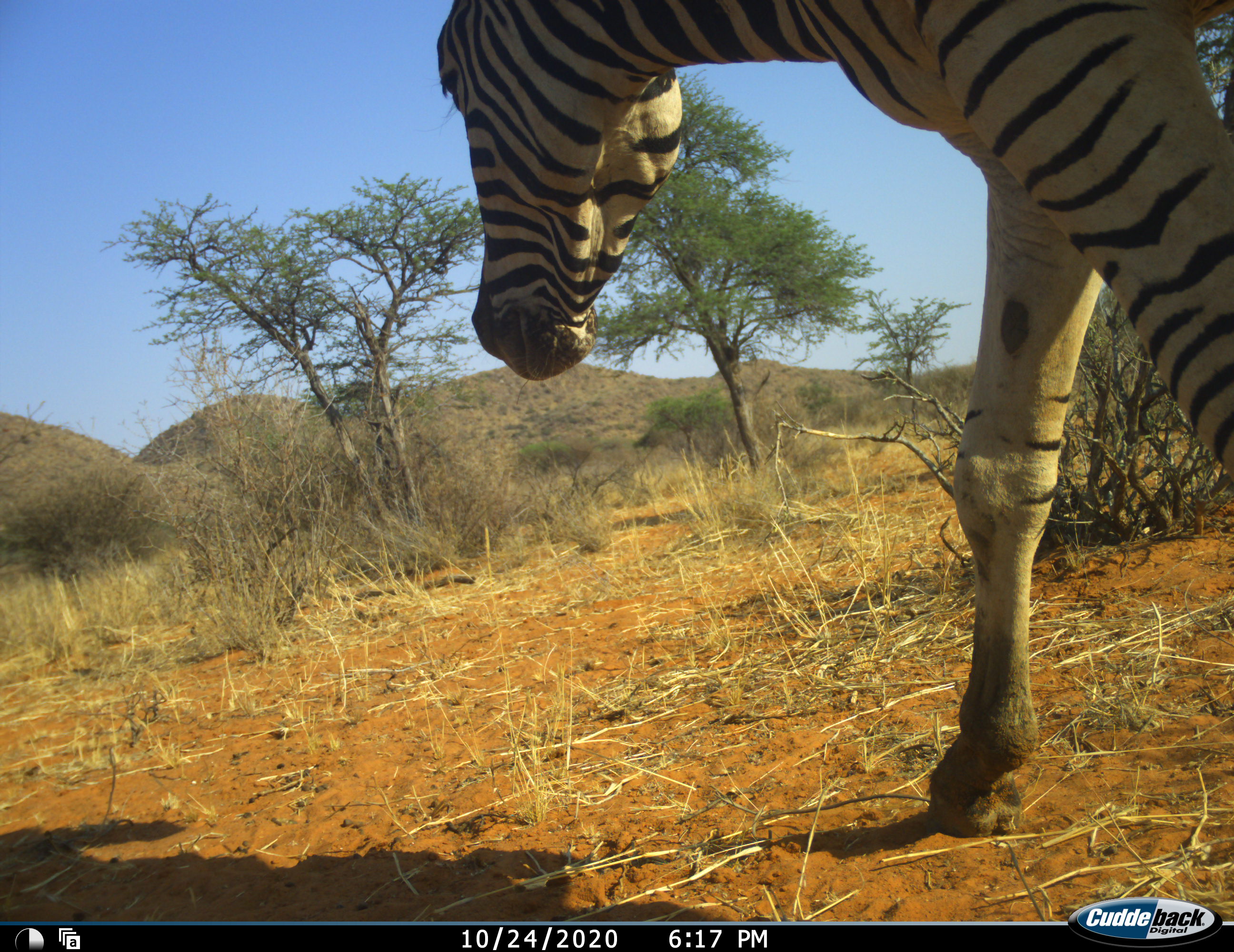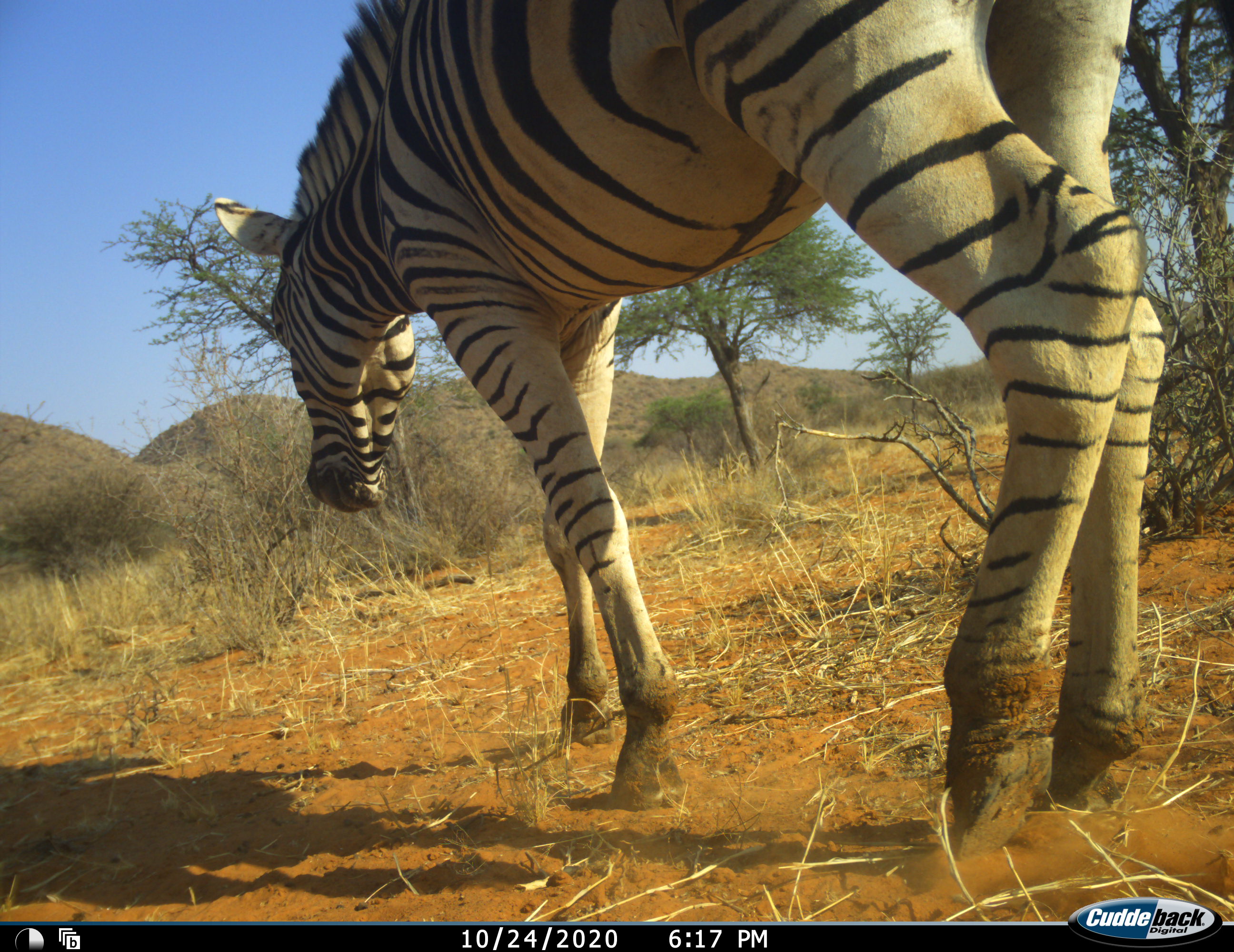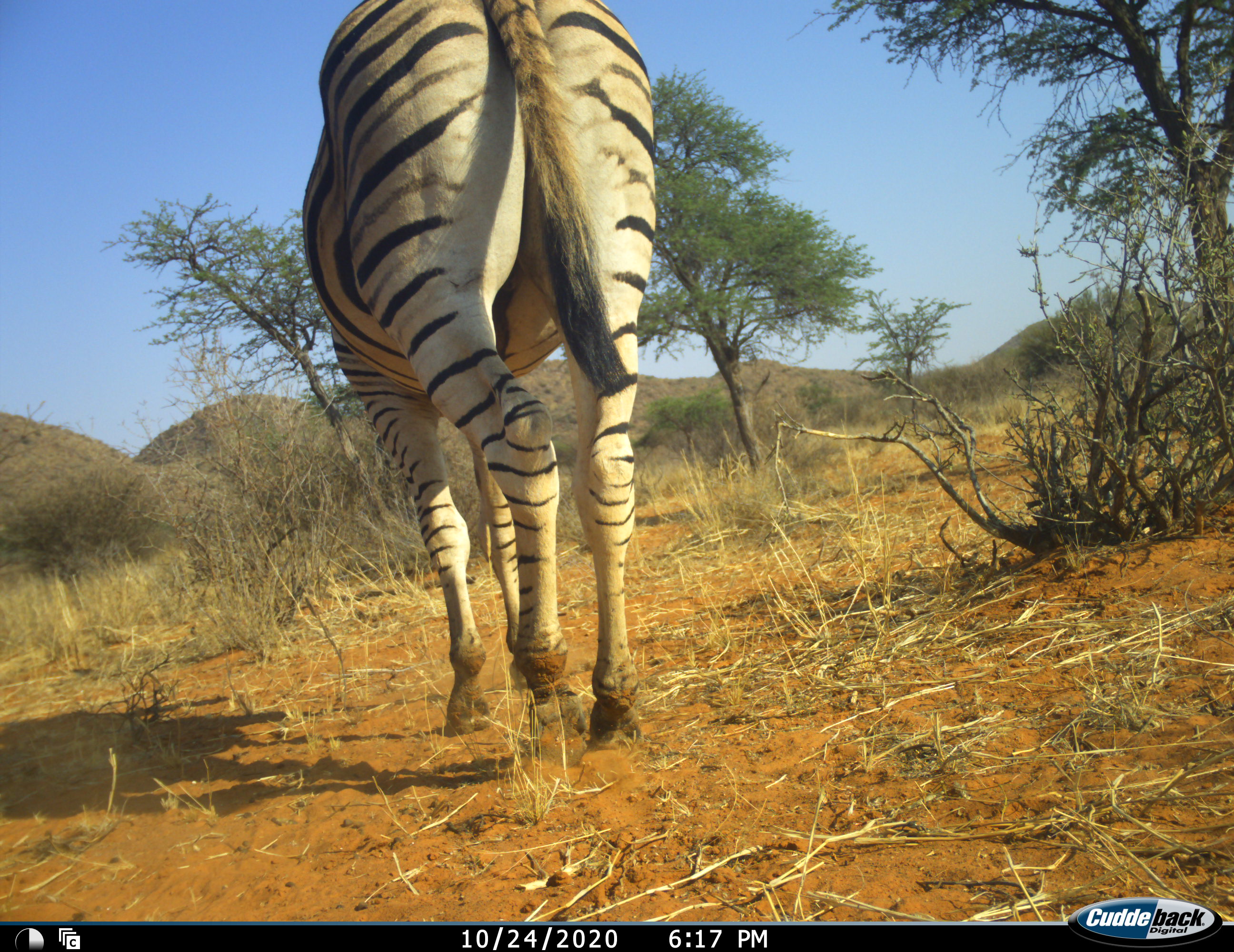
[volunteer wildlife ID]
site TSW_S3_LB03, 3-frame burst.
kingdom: Animalia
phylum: Chordata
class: Mammalia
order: Perissodactyla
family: Equidae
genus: Equus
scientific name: Equus quagga burchellii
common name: burchell's zebra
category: zebraburchells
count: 1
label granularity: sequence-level